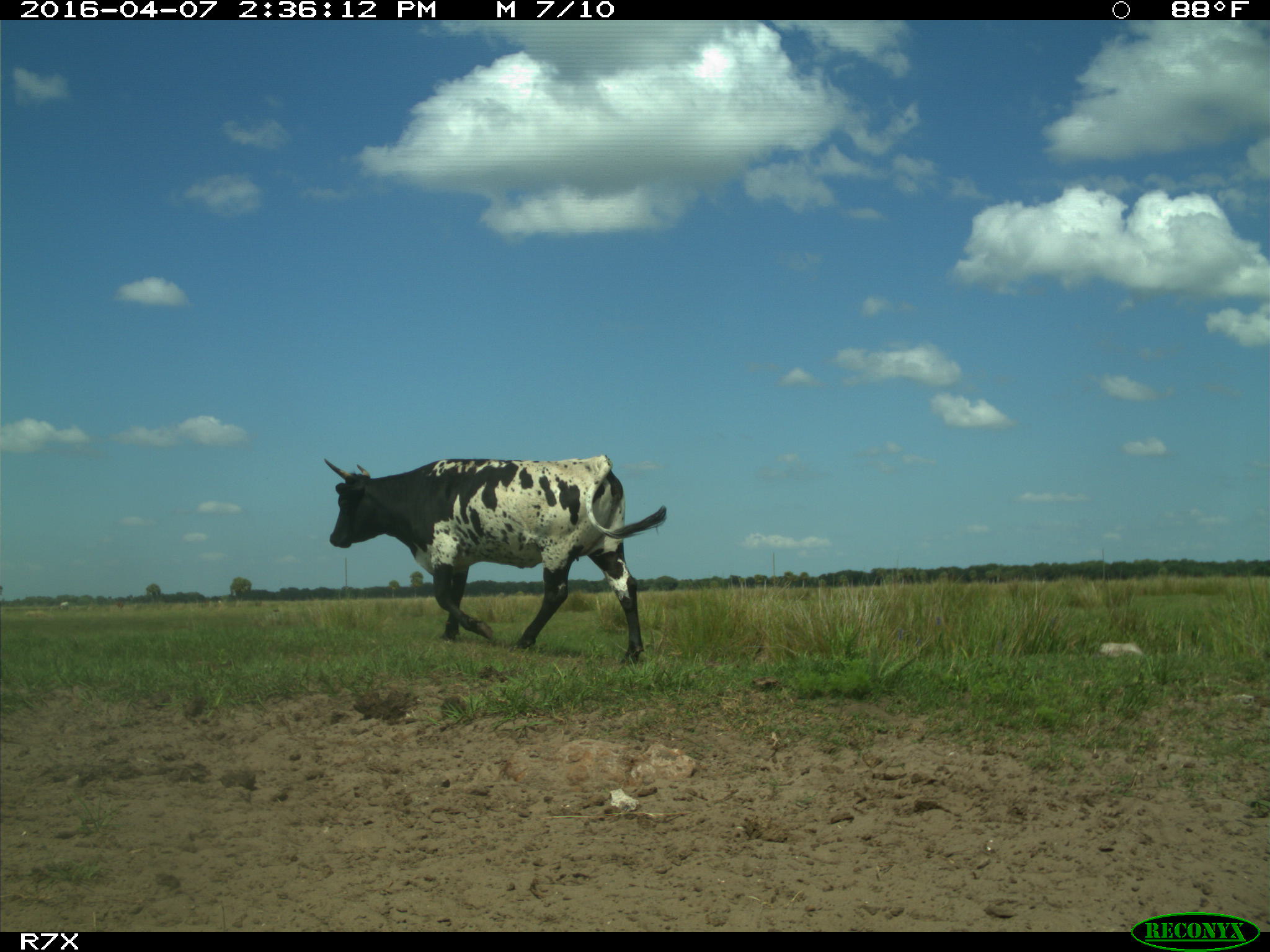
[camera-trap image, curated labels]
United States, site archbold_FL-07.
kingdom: Animalia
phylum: Chordata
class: Mammalia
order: Artiodactyla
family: Bovidae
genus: Bos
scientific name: Bos taurus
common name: domestic cow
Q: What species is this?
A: Bos taurus (domestic cow).